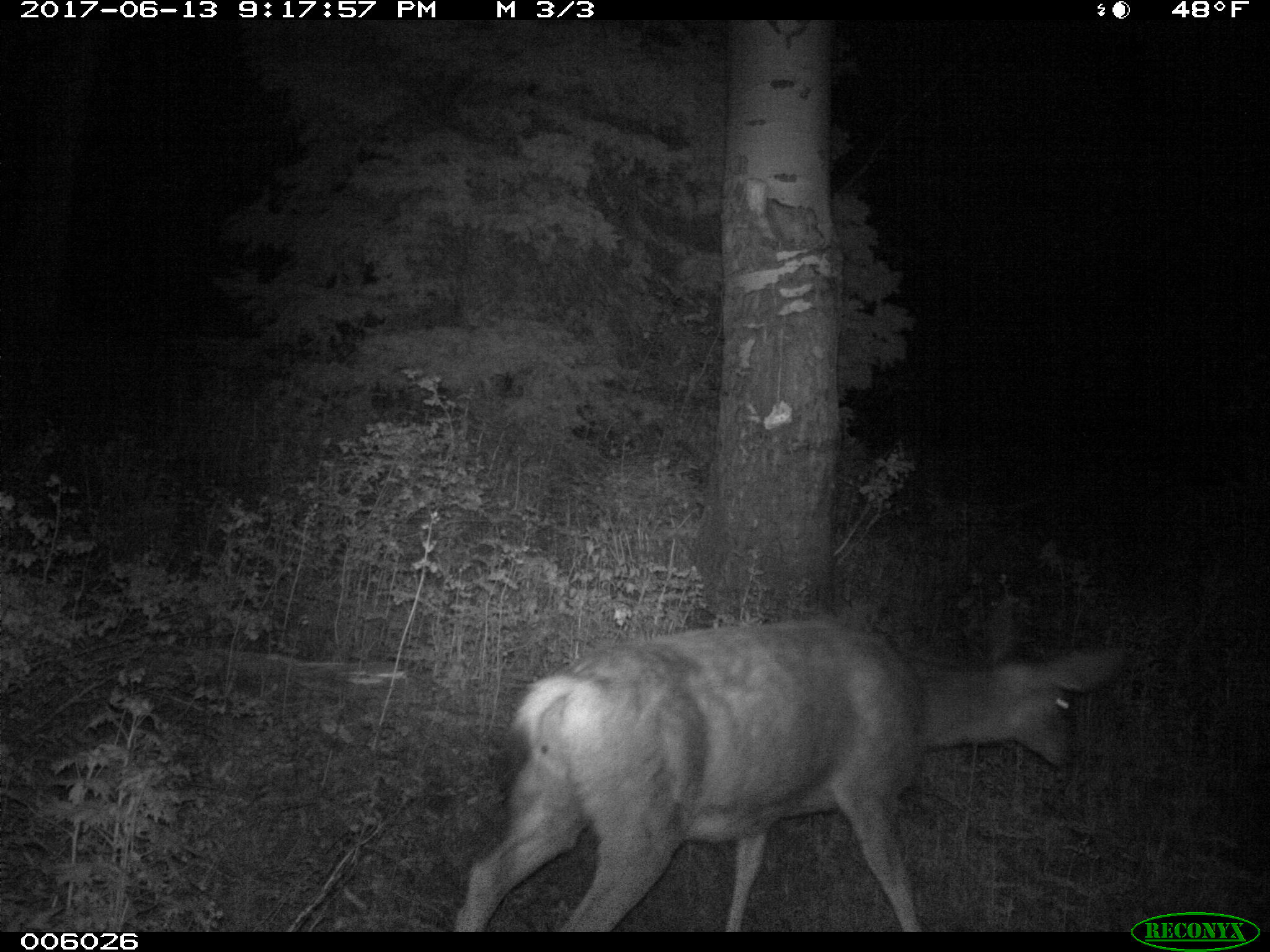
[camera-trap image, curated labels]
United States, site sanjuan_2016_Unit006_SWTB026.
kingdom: Animalia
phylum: Chordata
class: Mammalia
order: Artiodactyla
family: Cervidae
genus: Odocoileus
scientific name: Odocoileus hemionus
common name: mule deer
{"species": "Odocoileus hemionus (mule deer)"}